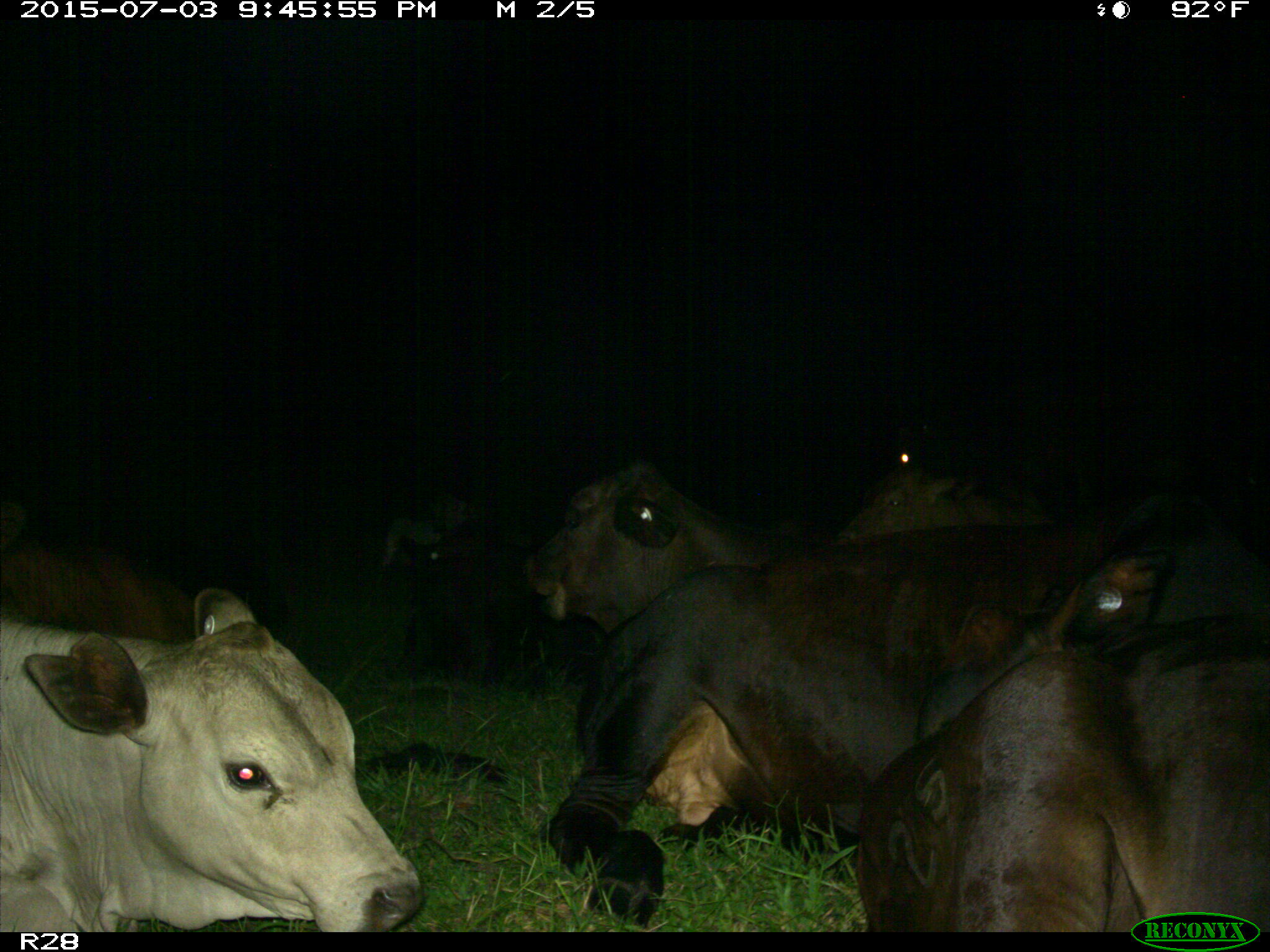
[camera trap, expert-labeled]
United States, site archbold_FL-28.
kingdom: Animalia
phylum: Chordata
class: Mammalia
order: Artiodactyla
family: Bovidae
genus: Bos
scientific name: Bos taurus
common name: domestic cow